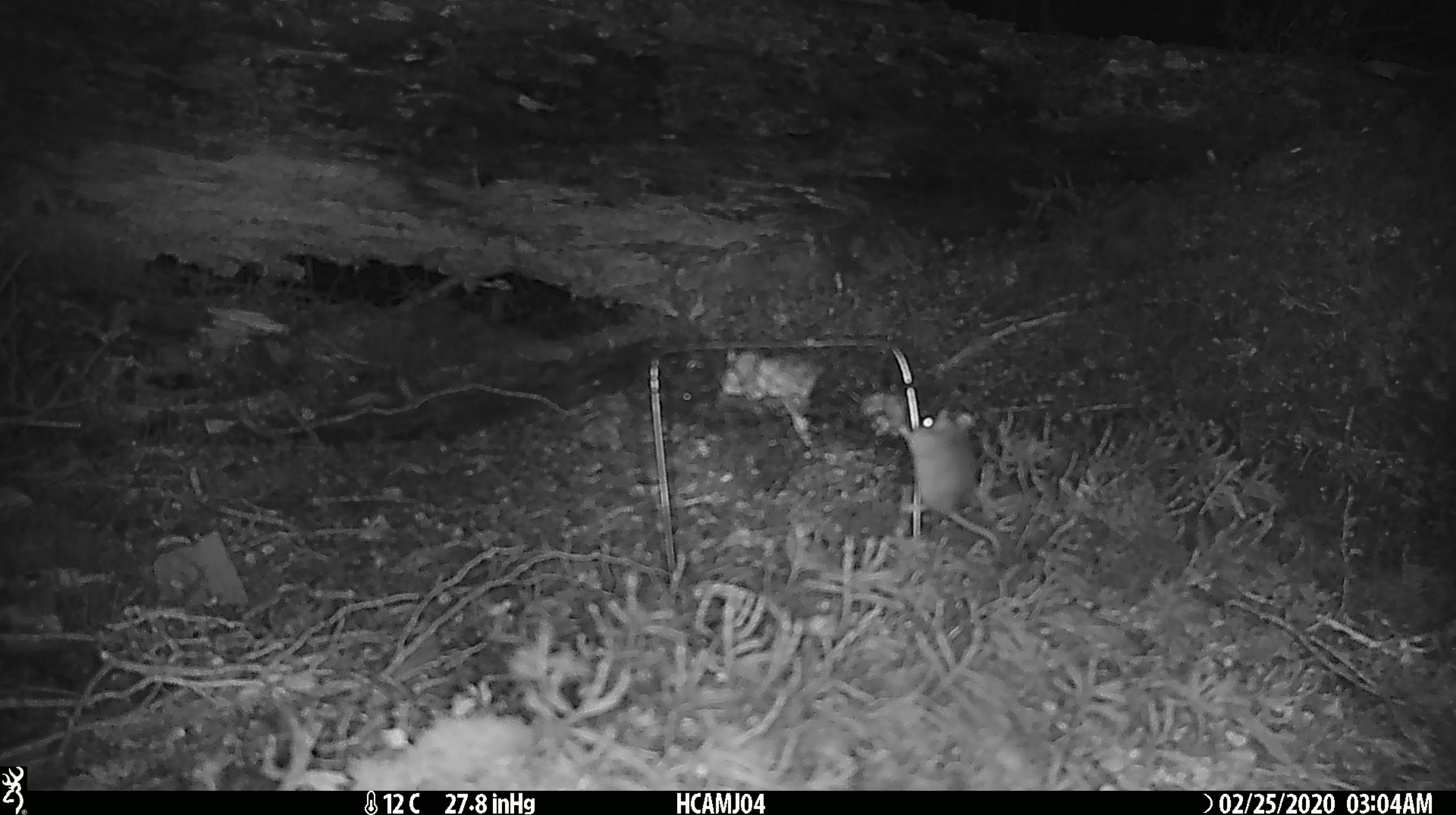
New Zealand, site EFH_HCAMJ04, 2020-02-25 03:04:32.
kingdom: Animalia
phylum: Chordata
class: Mammalia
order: Rodentia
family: Muridae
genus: Mus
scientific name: Mus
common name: mouse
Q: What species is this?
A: Mouse (Mus).